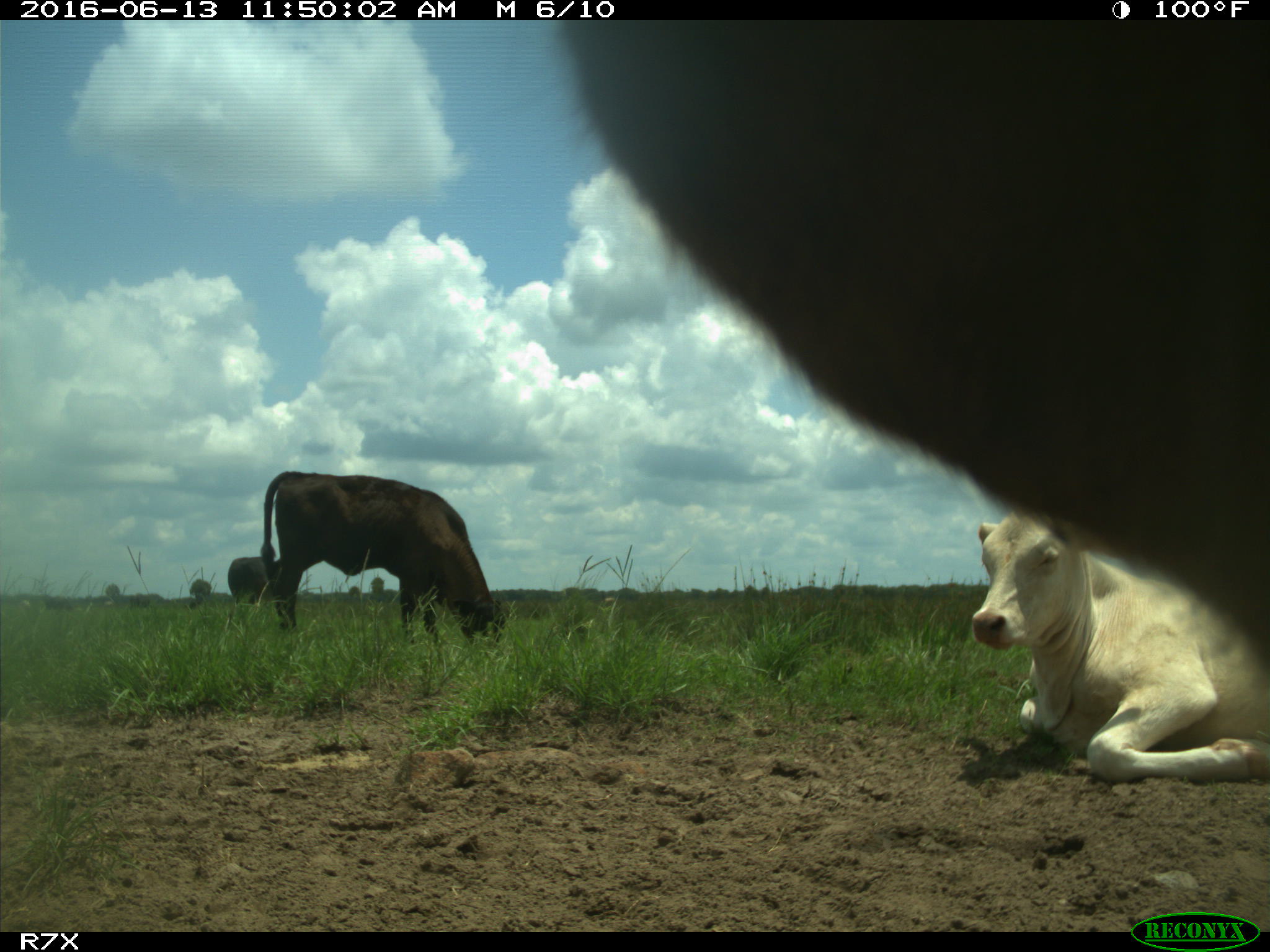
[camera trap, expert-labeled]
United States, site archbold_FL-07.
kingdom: Animalia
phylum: Chordata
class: Mammalia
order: Artiodactyla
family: Bovidae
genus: Bos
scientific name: Bos taurus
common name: domestic cow